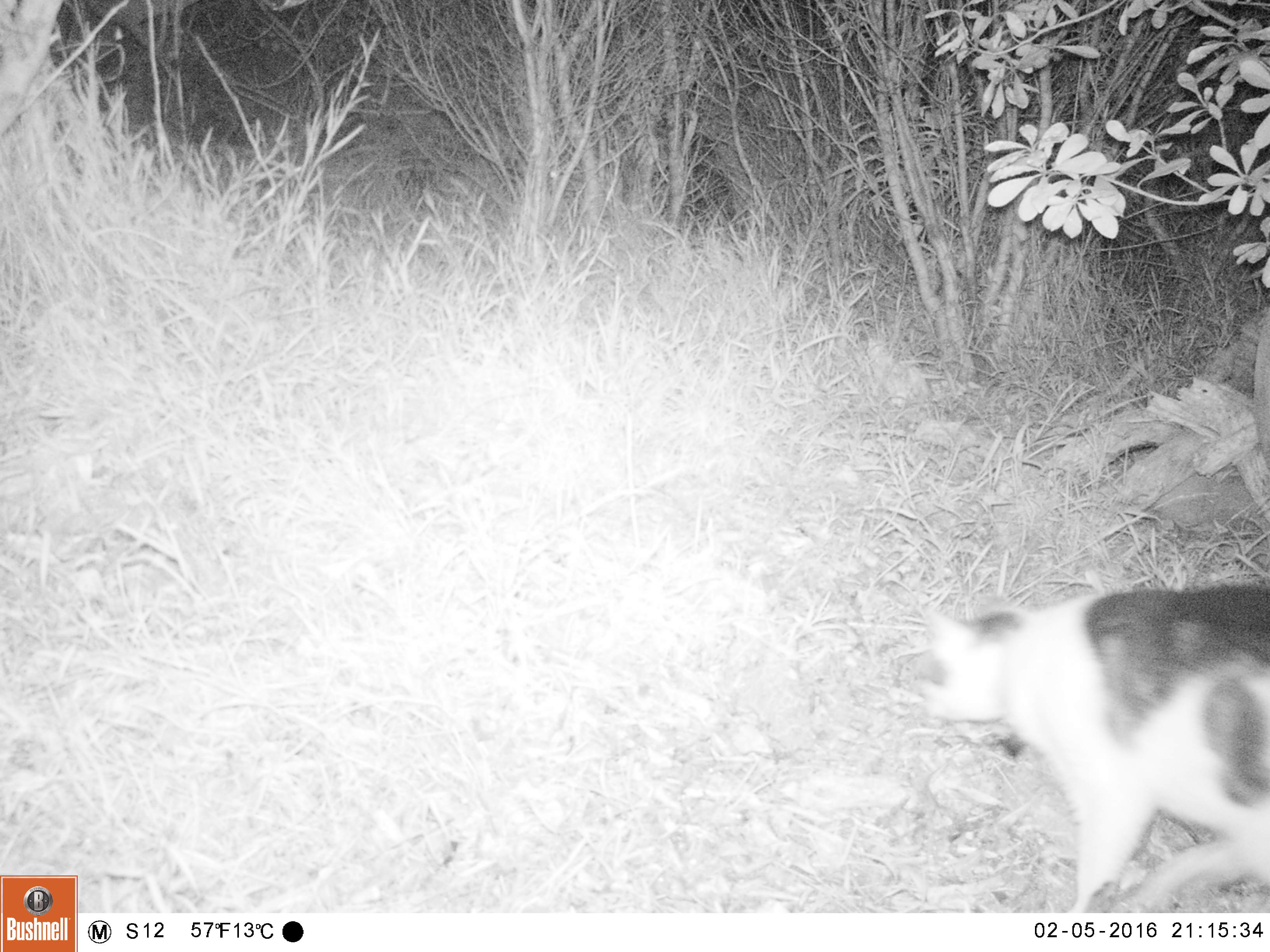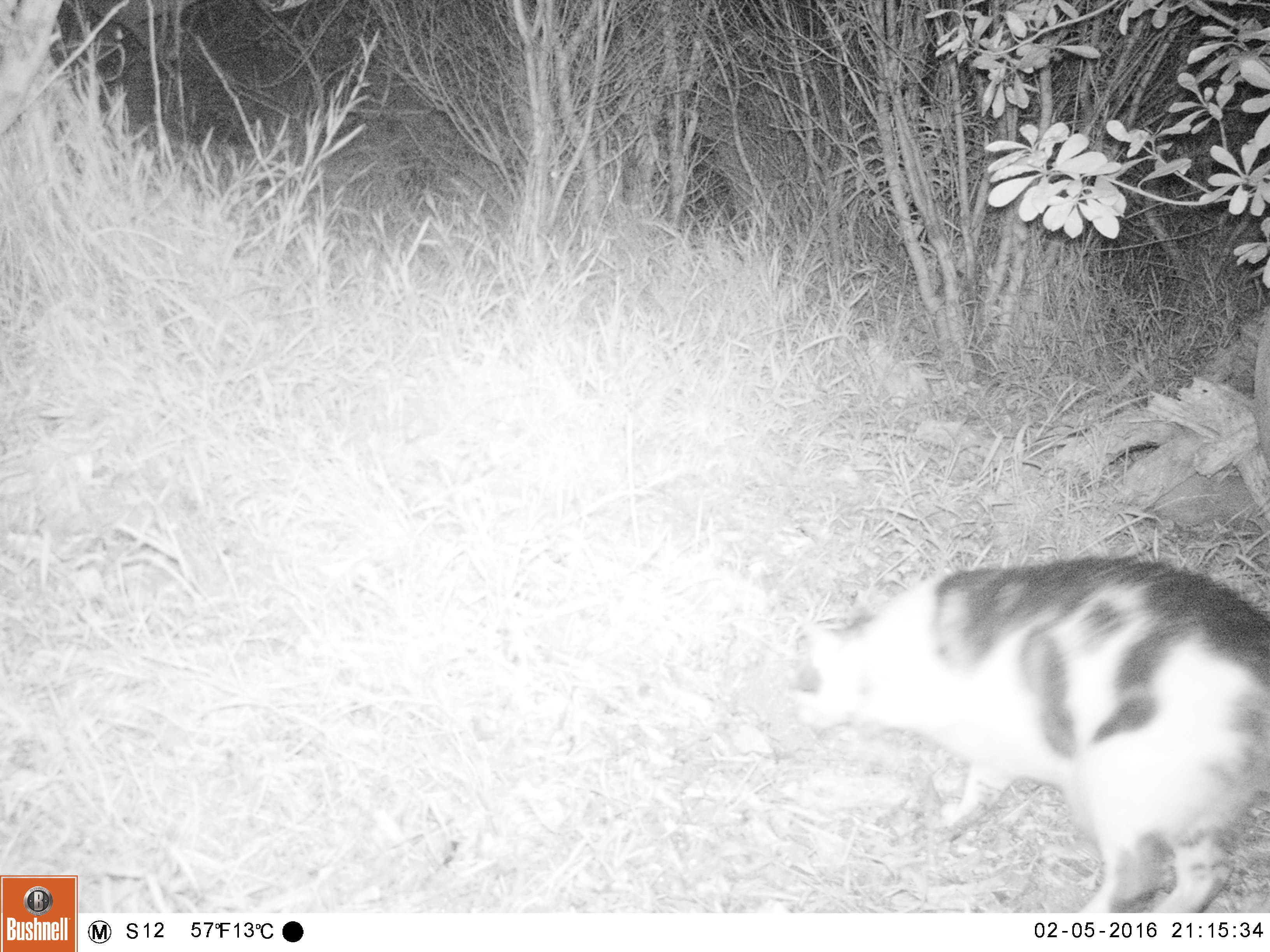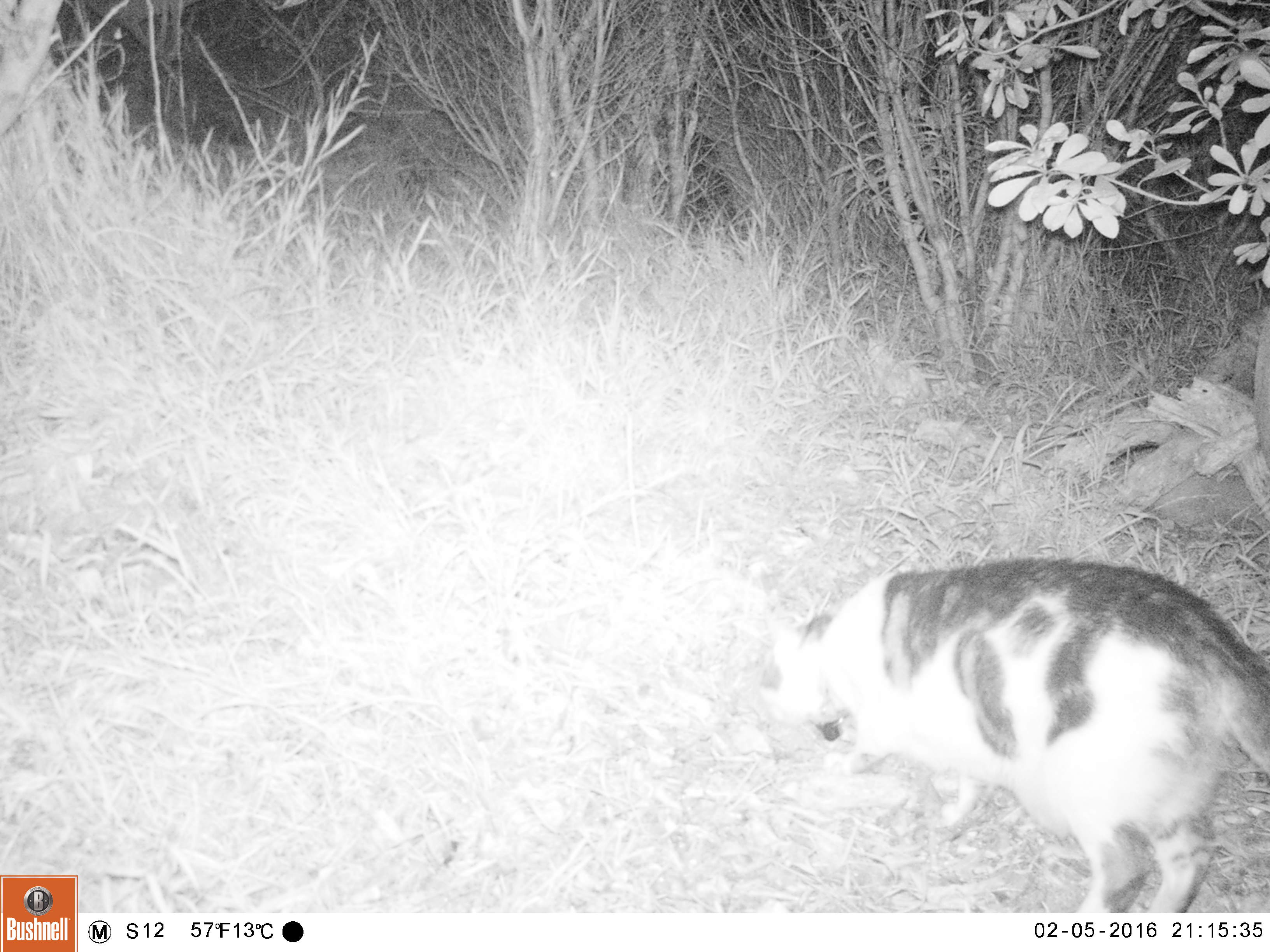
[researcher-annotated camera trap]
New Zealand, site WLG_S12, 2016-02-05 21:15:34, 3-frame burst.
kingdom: Animalia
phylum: Chordata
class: Mammalia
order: Carnivora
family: Felidae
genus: Felis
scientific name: Felis catus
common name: domestic cat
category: cat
Cat (domestic cat) (Felis catus).